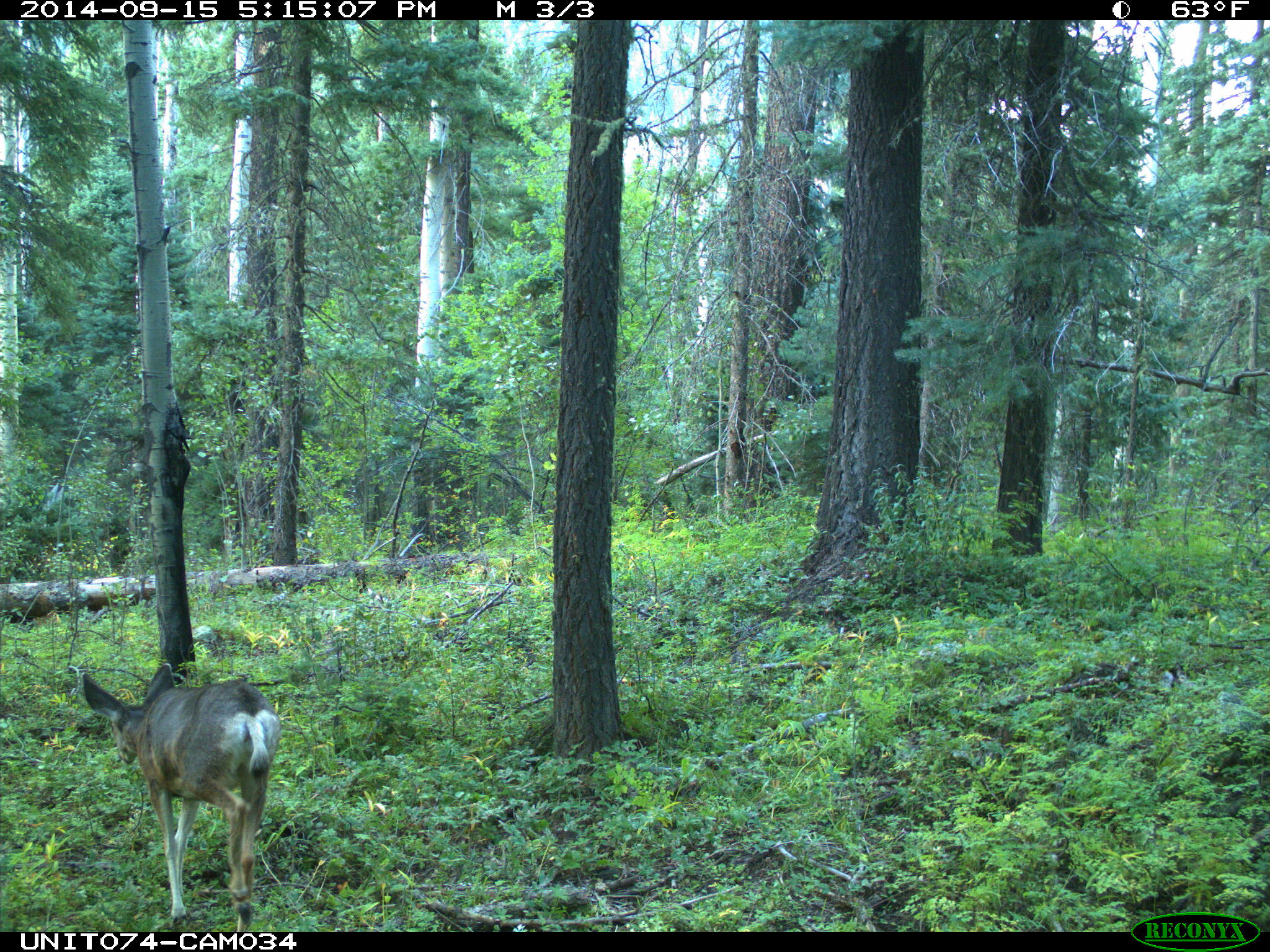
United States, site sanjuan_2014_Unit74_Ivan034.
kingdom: Animalia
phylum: Chordata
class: Mammalia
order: Artiodactyla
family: Cervidae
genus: Odocoileus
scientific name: Odocoileus hemionus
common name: mule deer